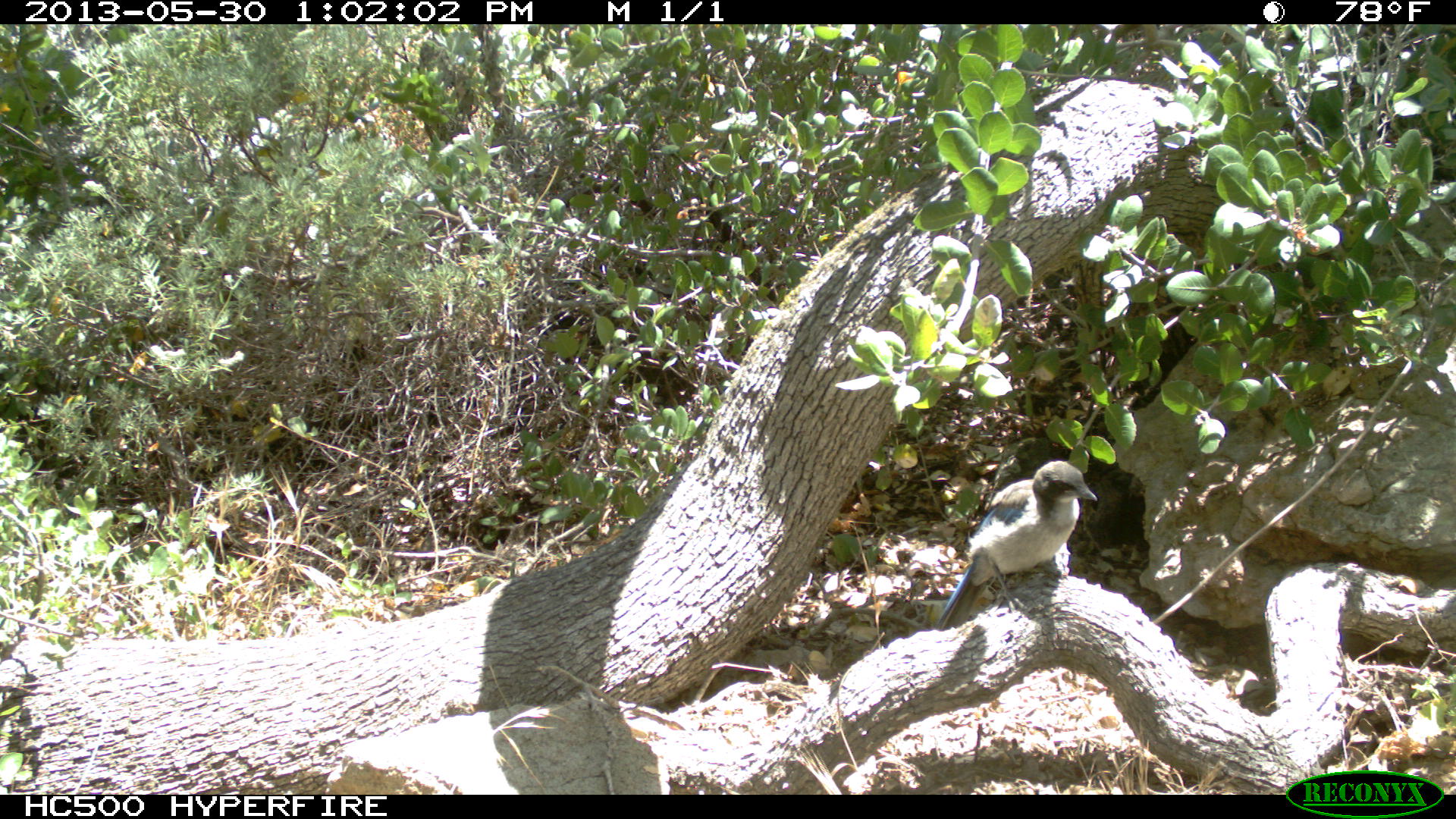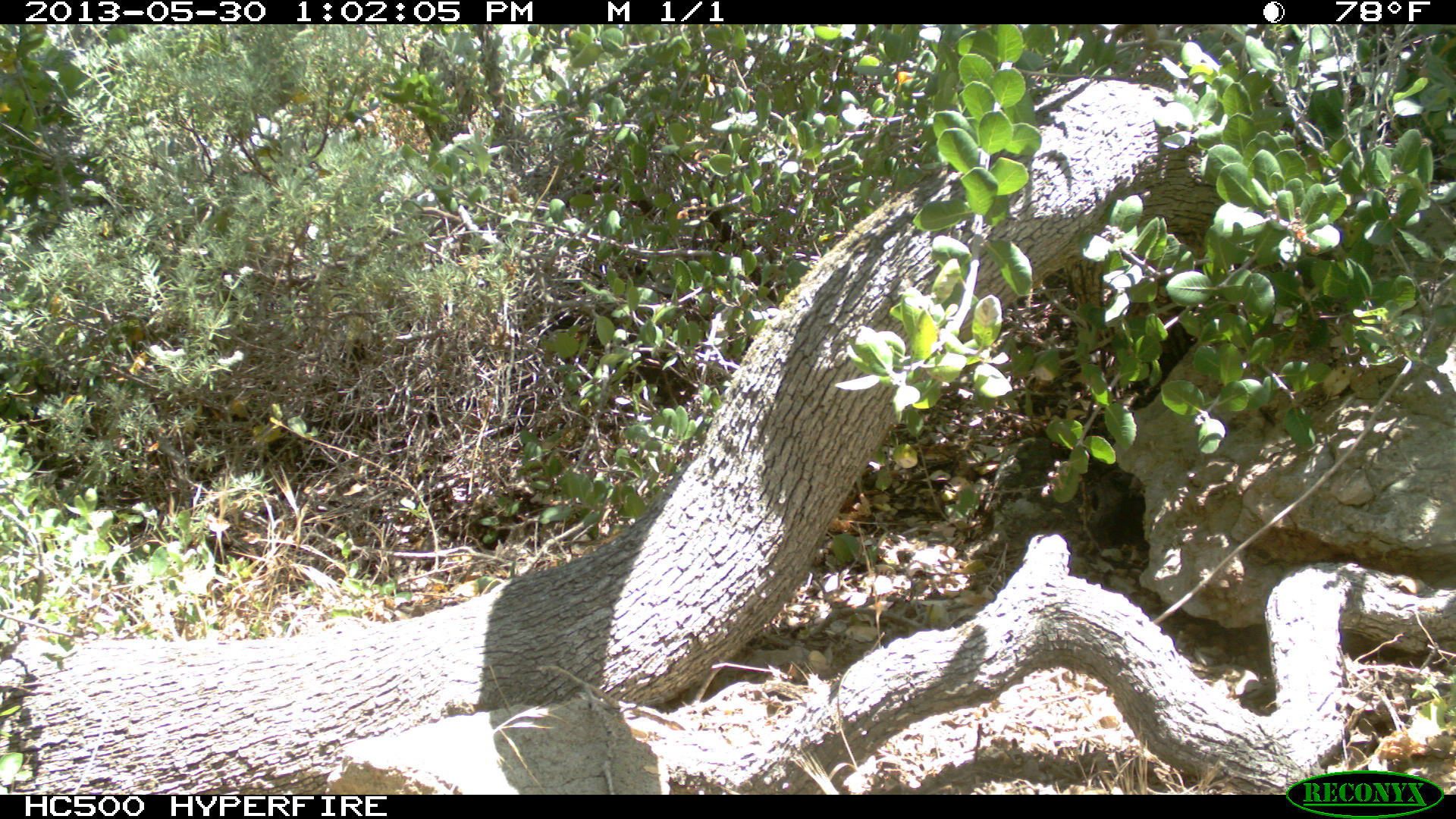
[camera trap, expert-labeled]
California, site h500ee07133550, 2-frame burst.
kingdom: Animalia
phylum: Chordata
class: Aves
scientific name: Aves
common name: bird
Bird (Aves).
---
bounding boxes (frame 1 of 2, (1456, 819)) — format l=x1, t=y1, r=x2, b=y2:
bird: l=932, t=460, r=1098, b=629